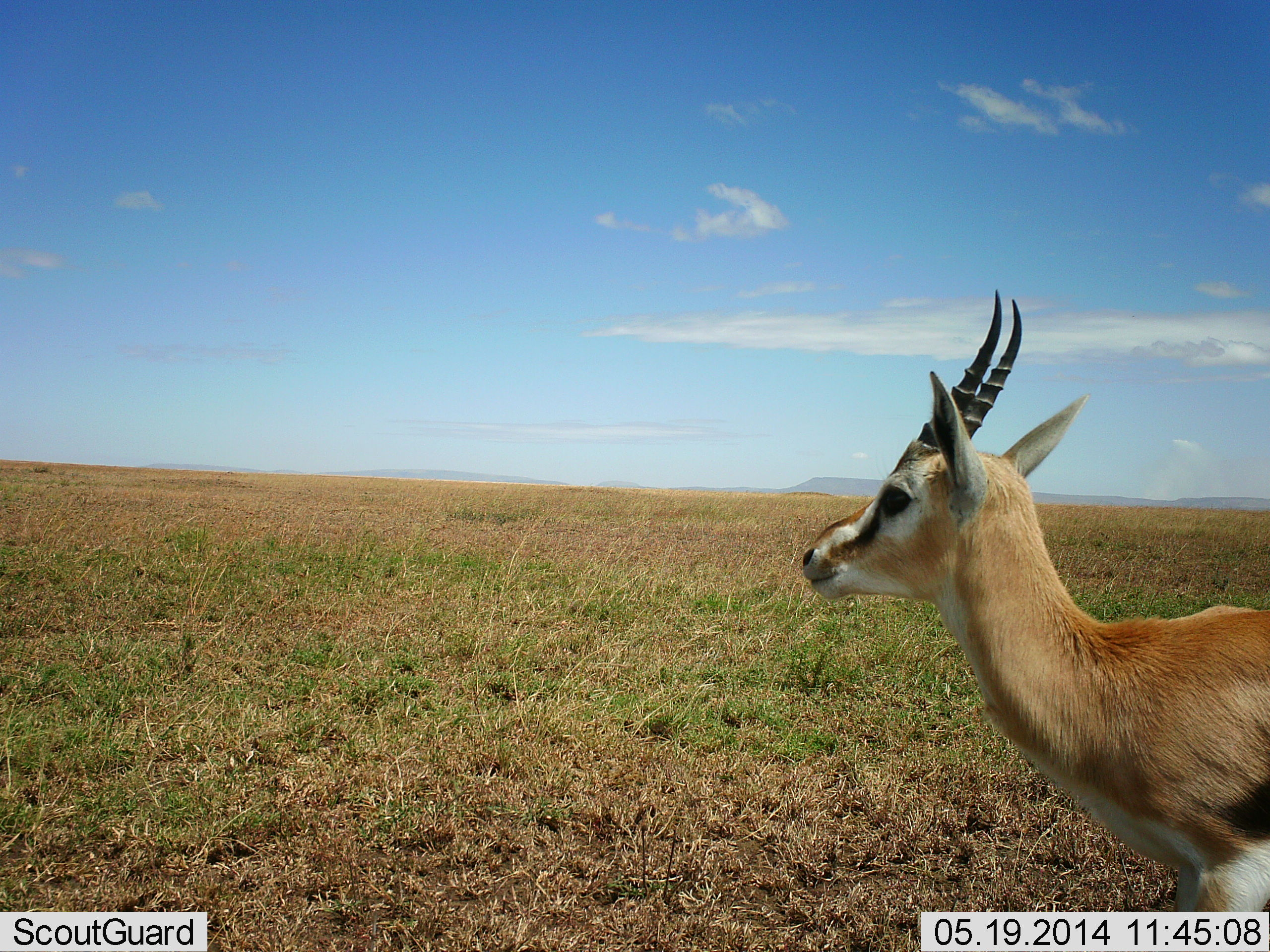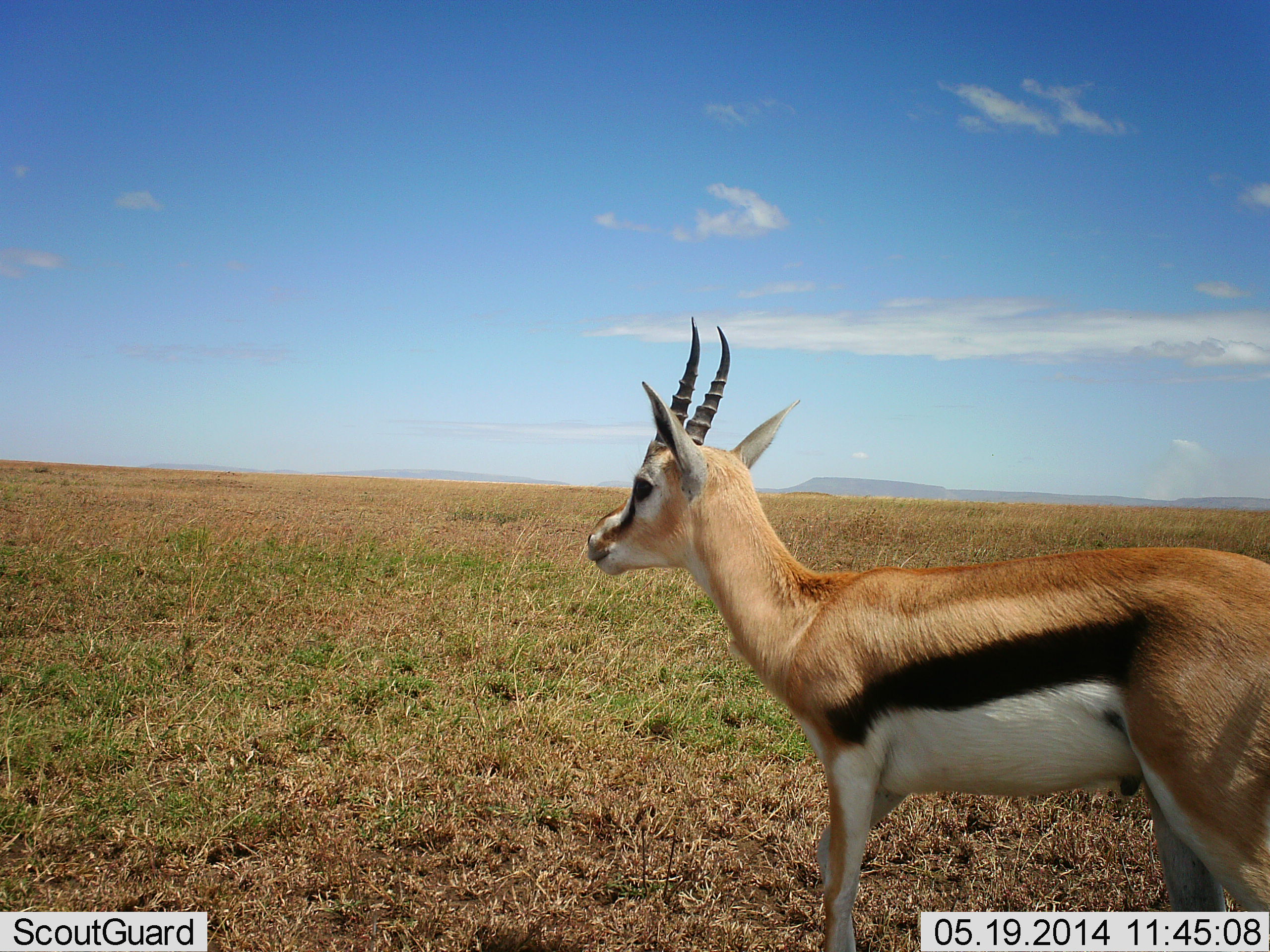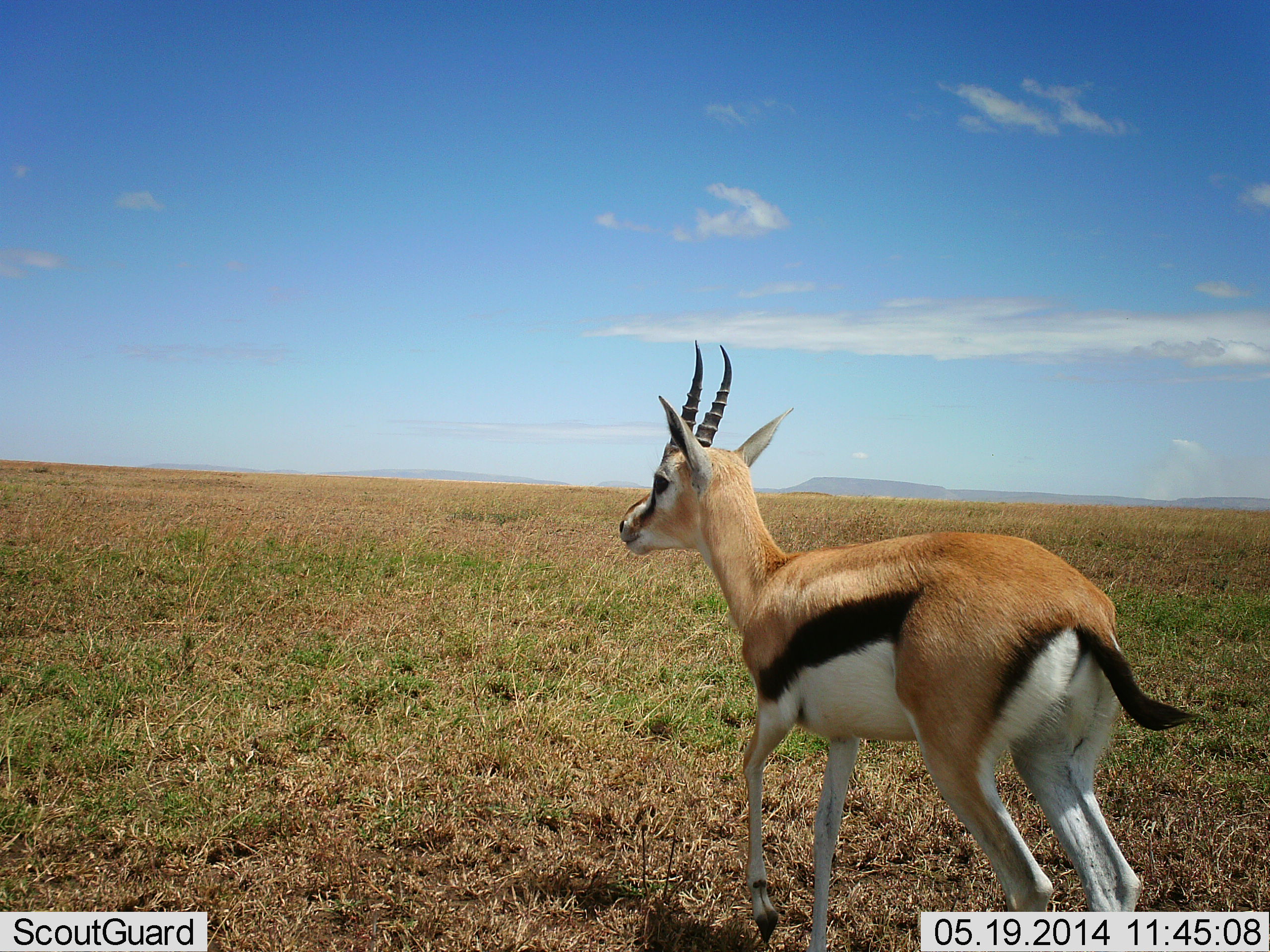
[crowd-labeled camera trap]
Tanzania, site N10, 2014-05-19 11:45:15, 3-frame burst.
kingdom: Animalia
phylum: Chordata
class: Mammalia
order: Artiodactyla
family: Bovidae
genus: Eudorcas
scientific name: Eudorcas thomsonii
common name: thomson's gazelle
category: gazellethomsons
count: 1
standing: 10%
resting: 0%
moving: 90%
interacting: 0%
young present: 0%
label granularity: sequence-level